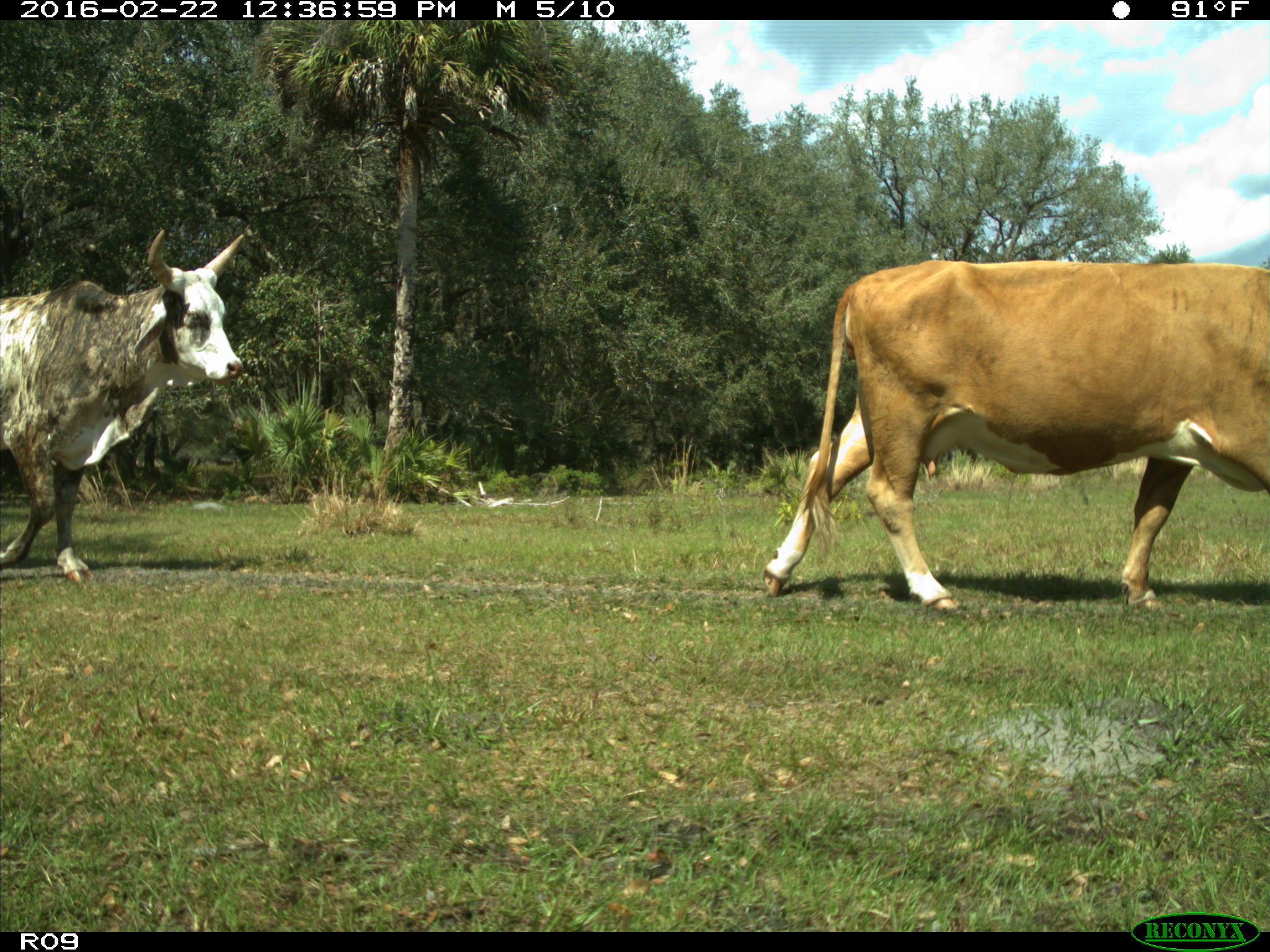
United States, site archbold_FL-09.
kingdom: Animalia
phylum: Chordata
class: Mammalia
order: Artiodactyla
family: Bovidae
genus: Bos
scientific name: Bos taurus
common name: domestic cow